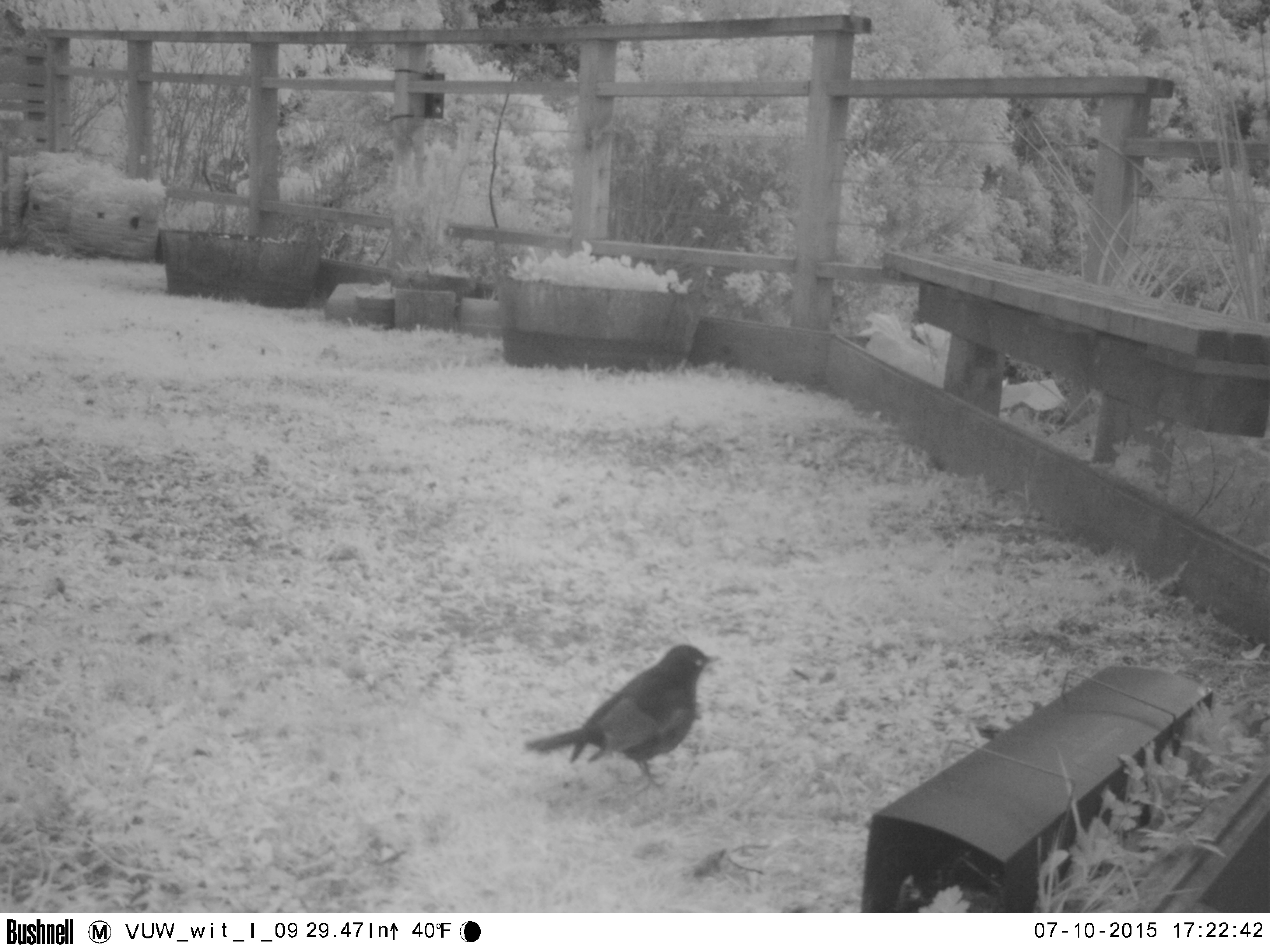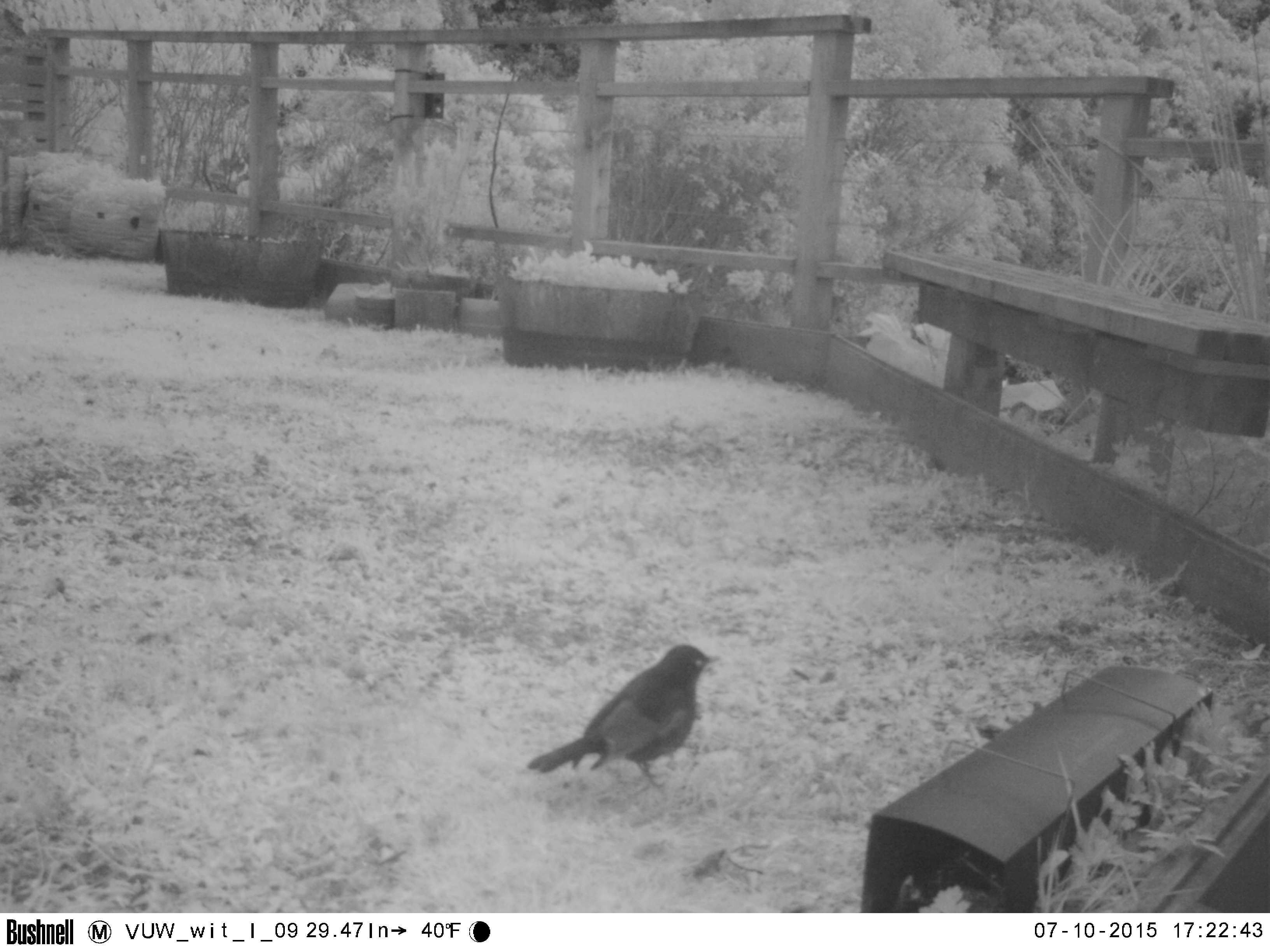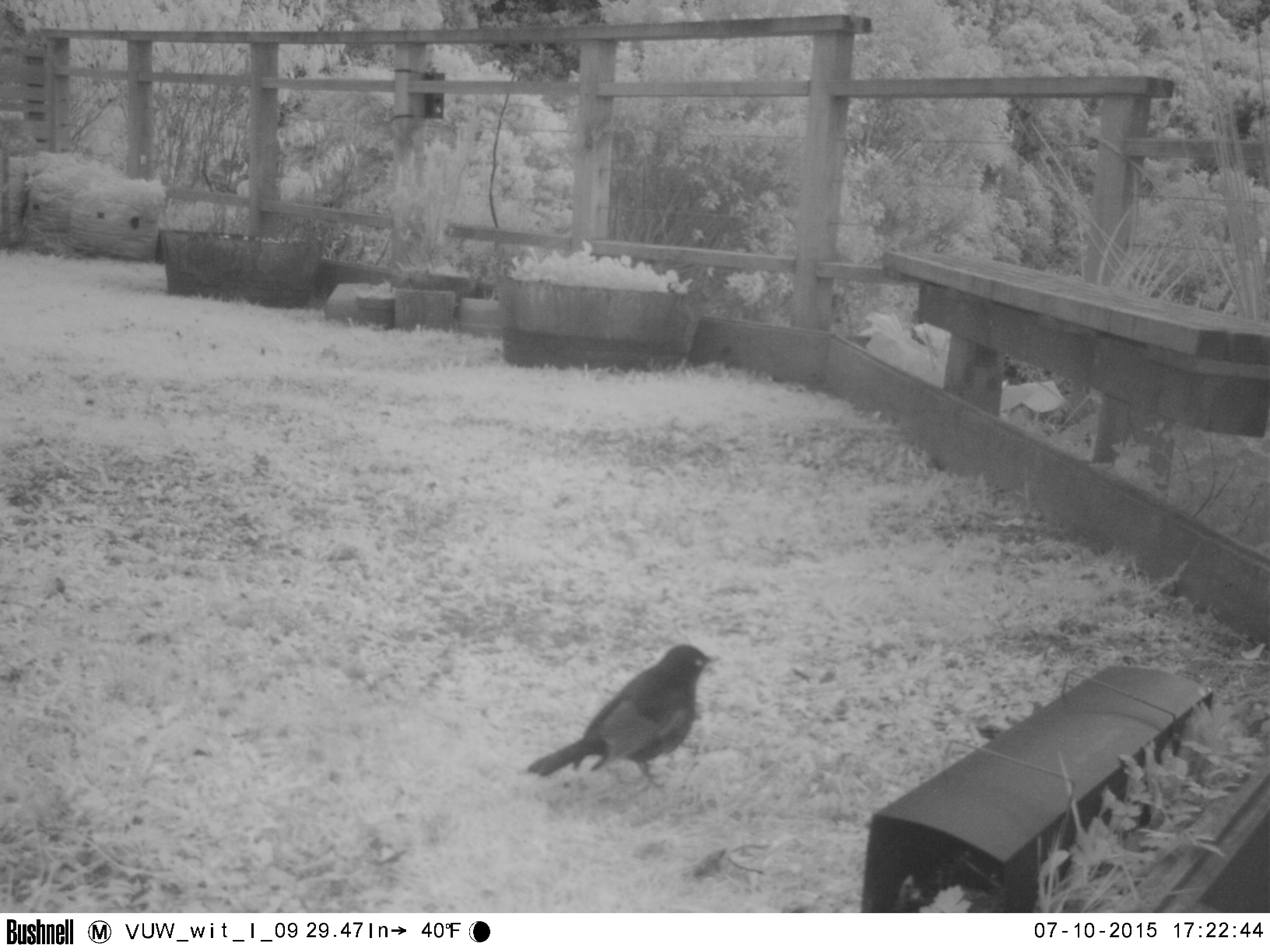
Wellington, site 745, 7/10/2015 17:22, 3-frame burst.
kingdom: Animalia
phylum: Chordata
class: Aves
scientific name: Aves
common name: bird